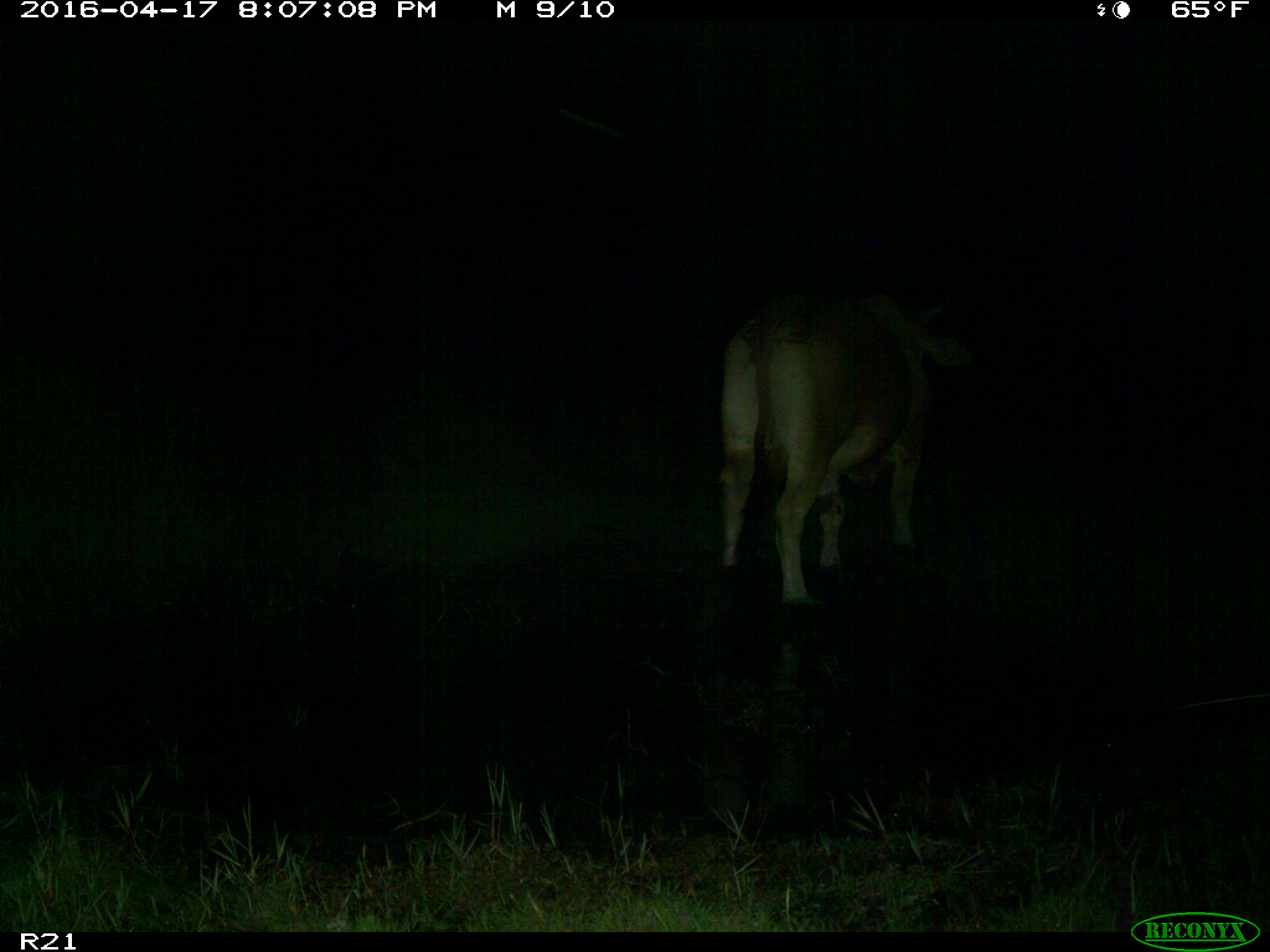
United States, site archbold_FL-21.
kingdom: Animalia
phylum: Chordata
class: Mammalia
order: Artiodactyla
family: Bovidae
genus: Bos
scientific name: Bos taurus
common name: domestic cow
Bos taurus (domestic cow).